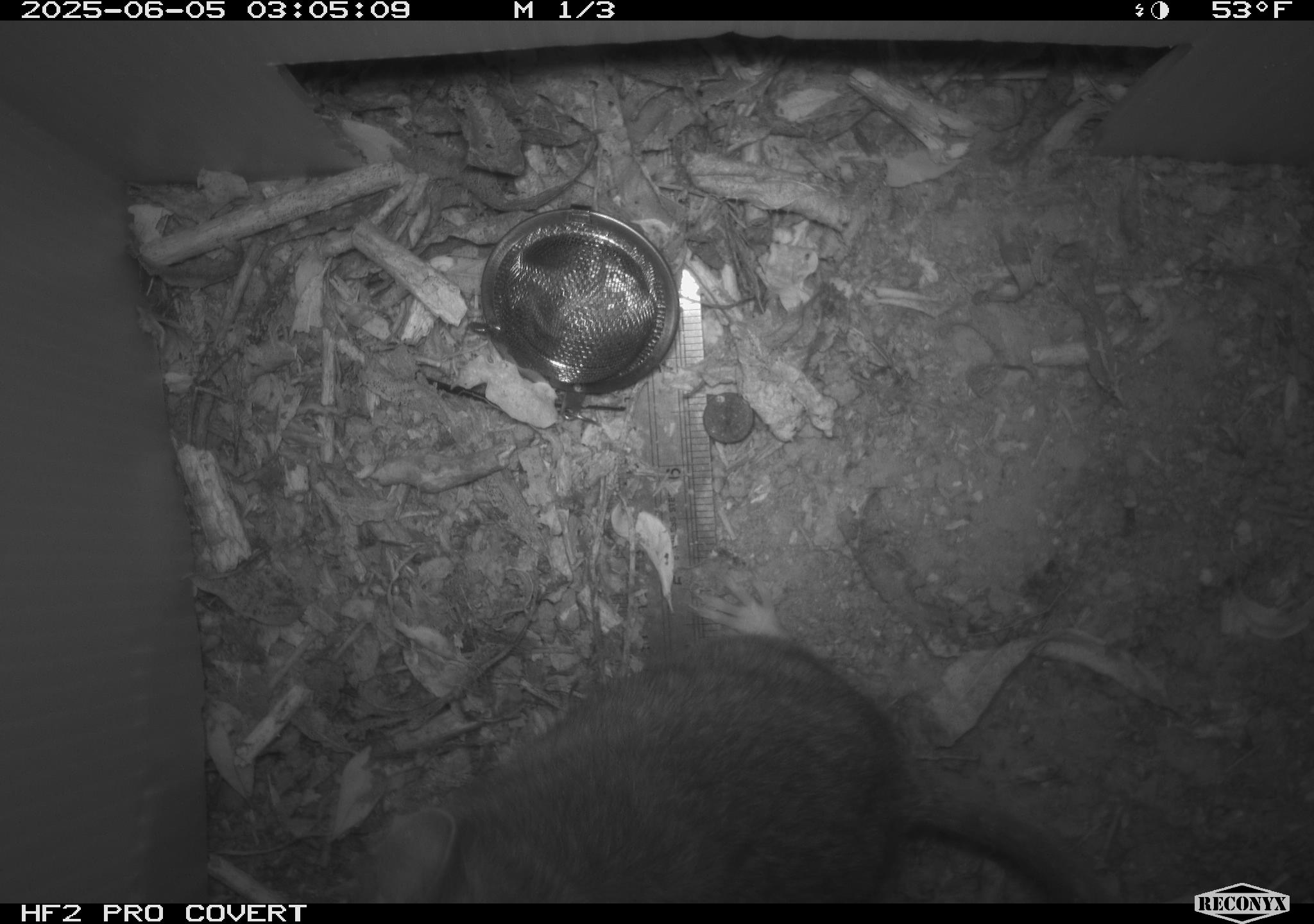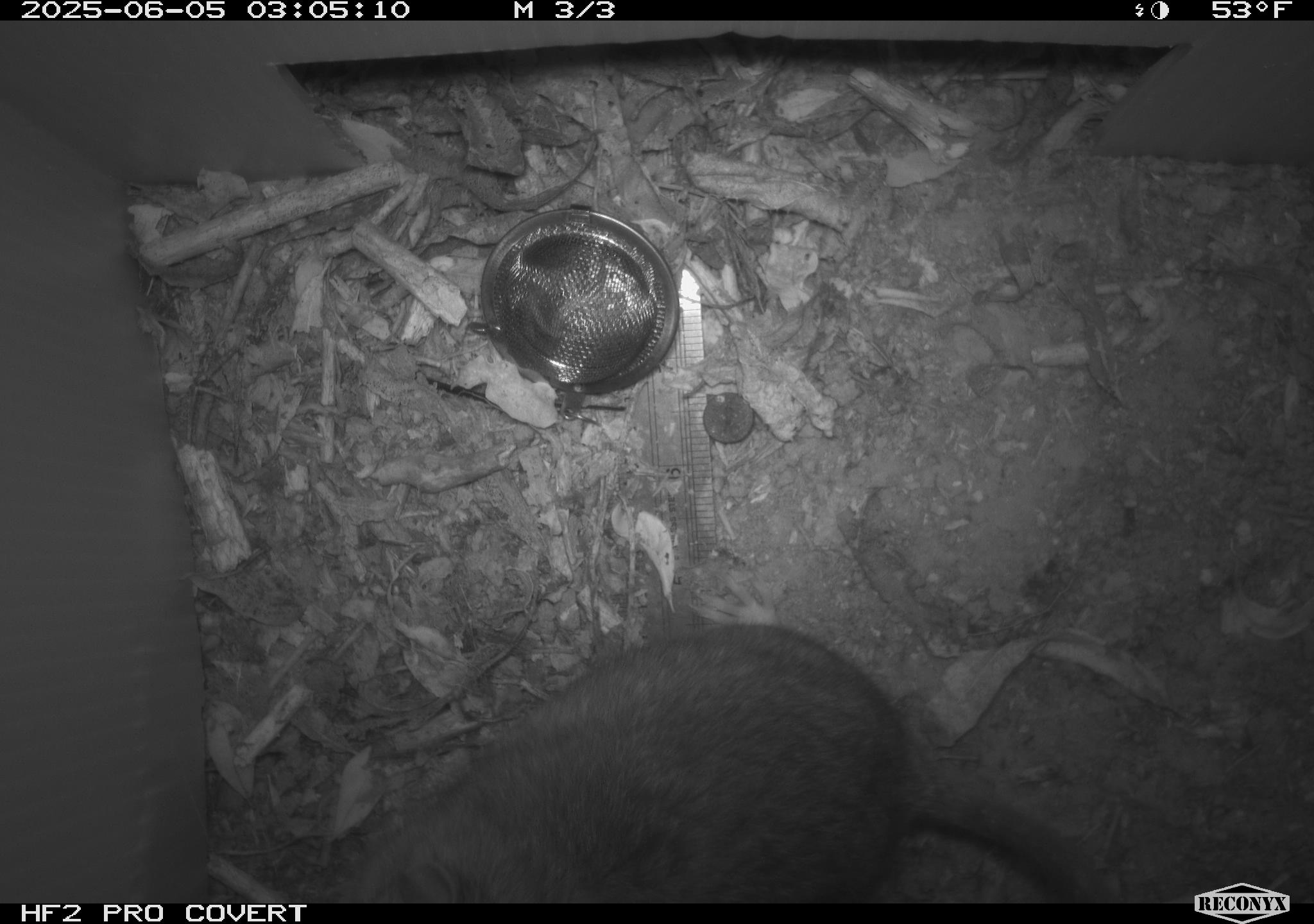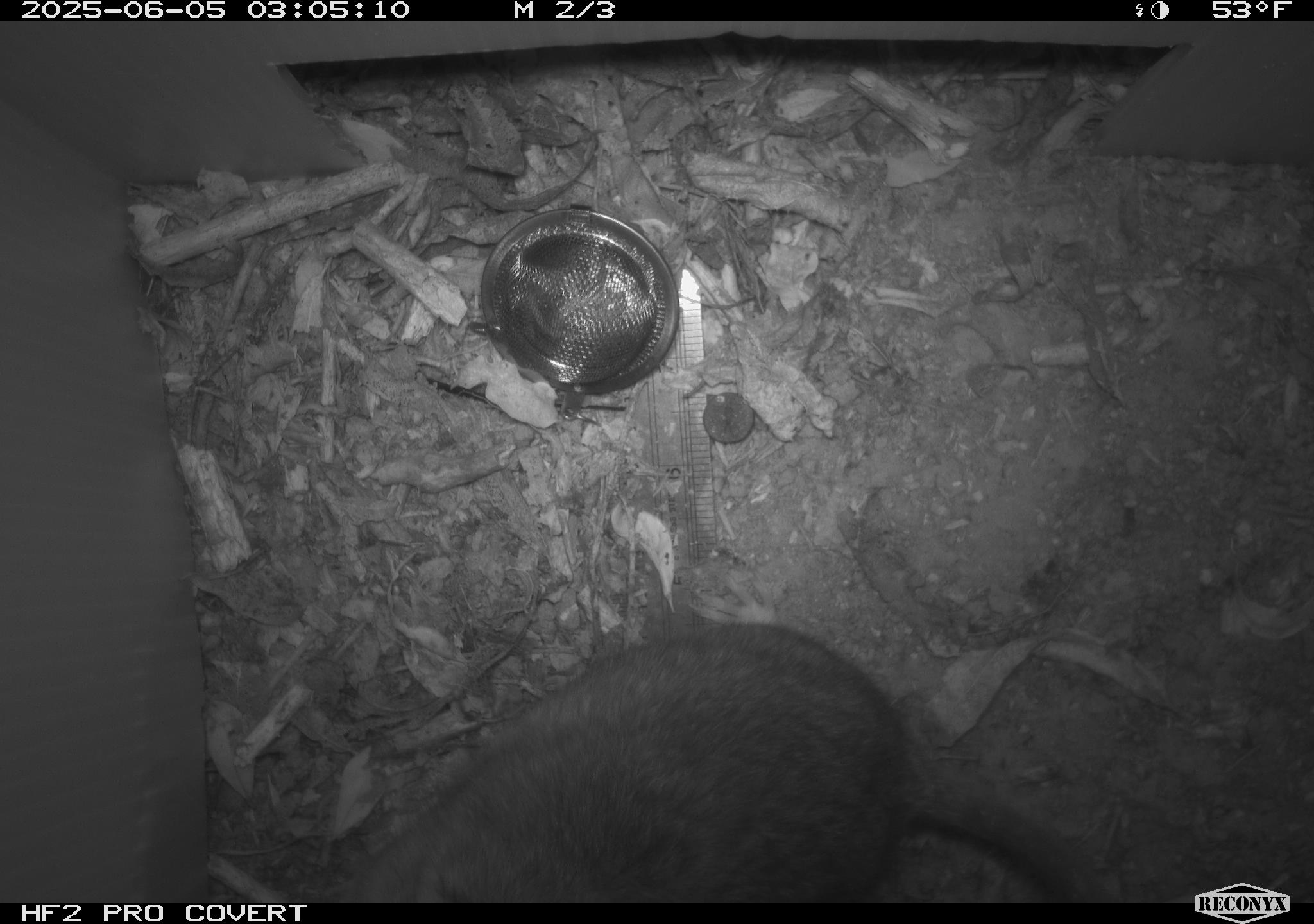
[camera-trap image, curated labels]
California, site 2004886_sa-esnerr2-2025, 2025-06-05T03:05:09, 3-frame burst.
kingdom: Animalia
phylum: Chordata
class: Mammalia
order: Rodentia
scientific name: Rodentia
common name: rodent